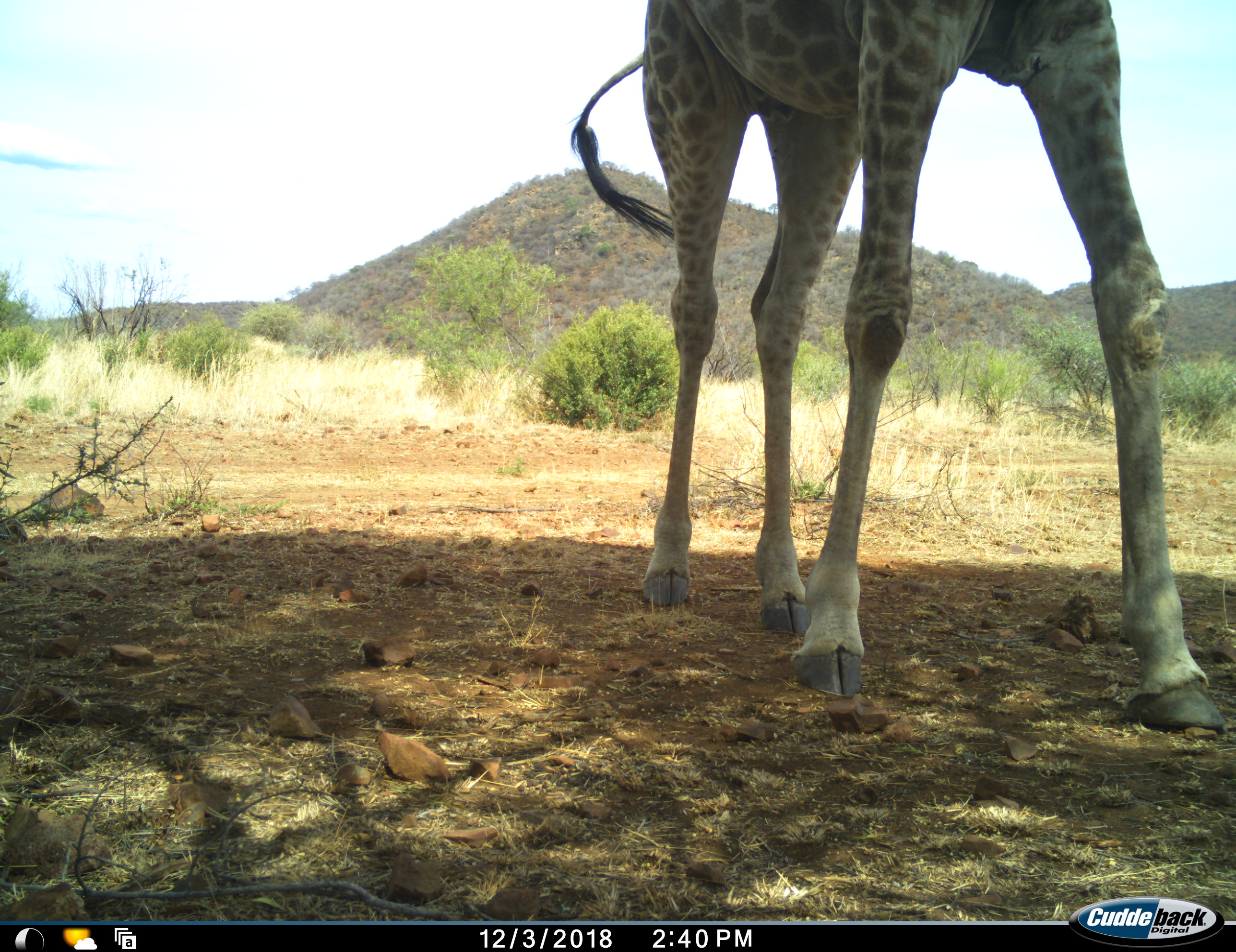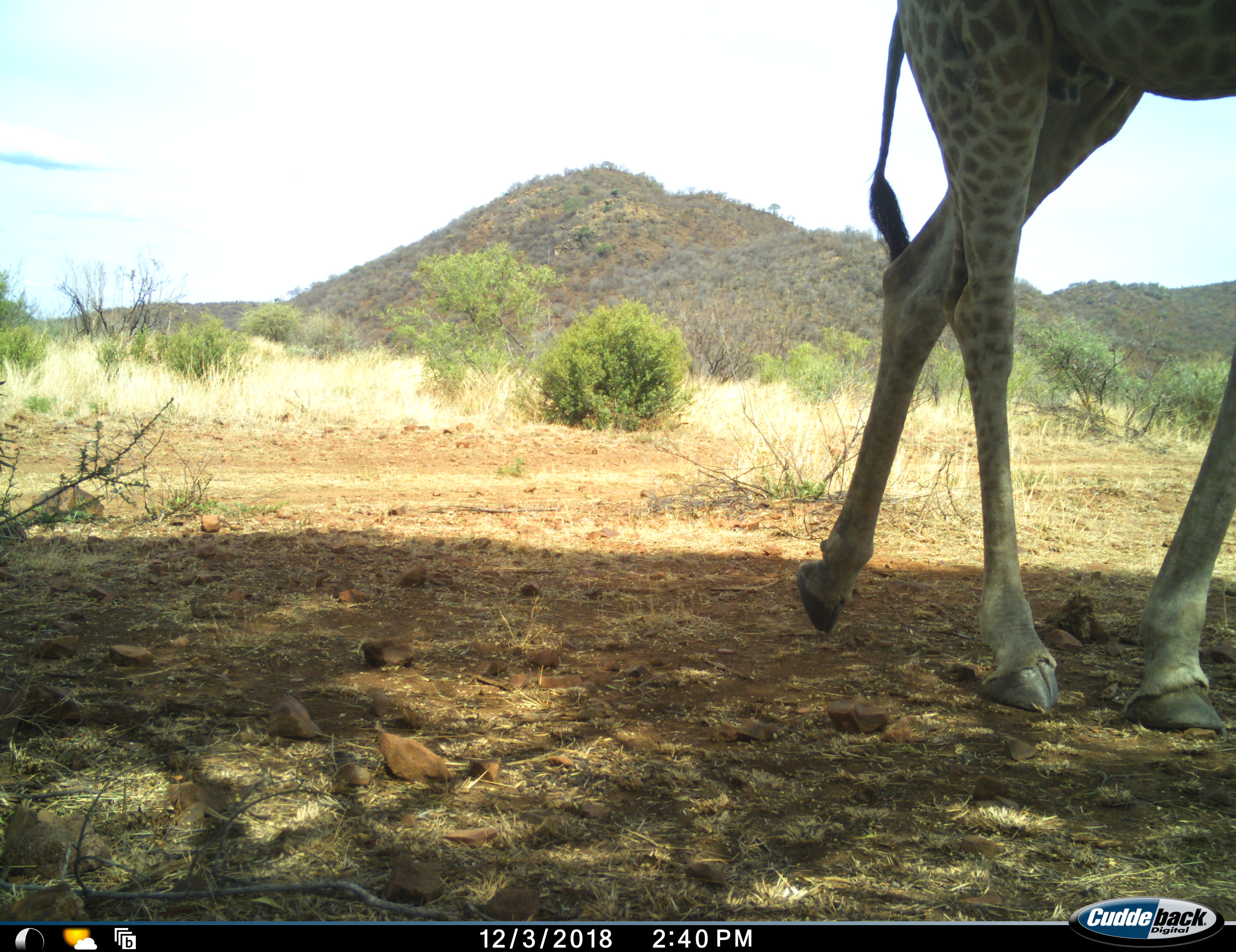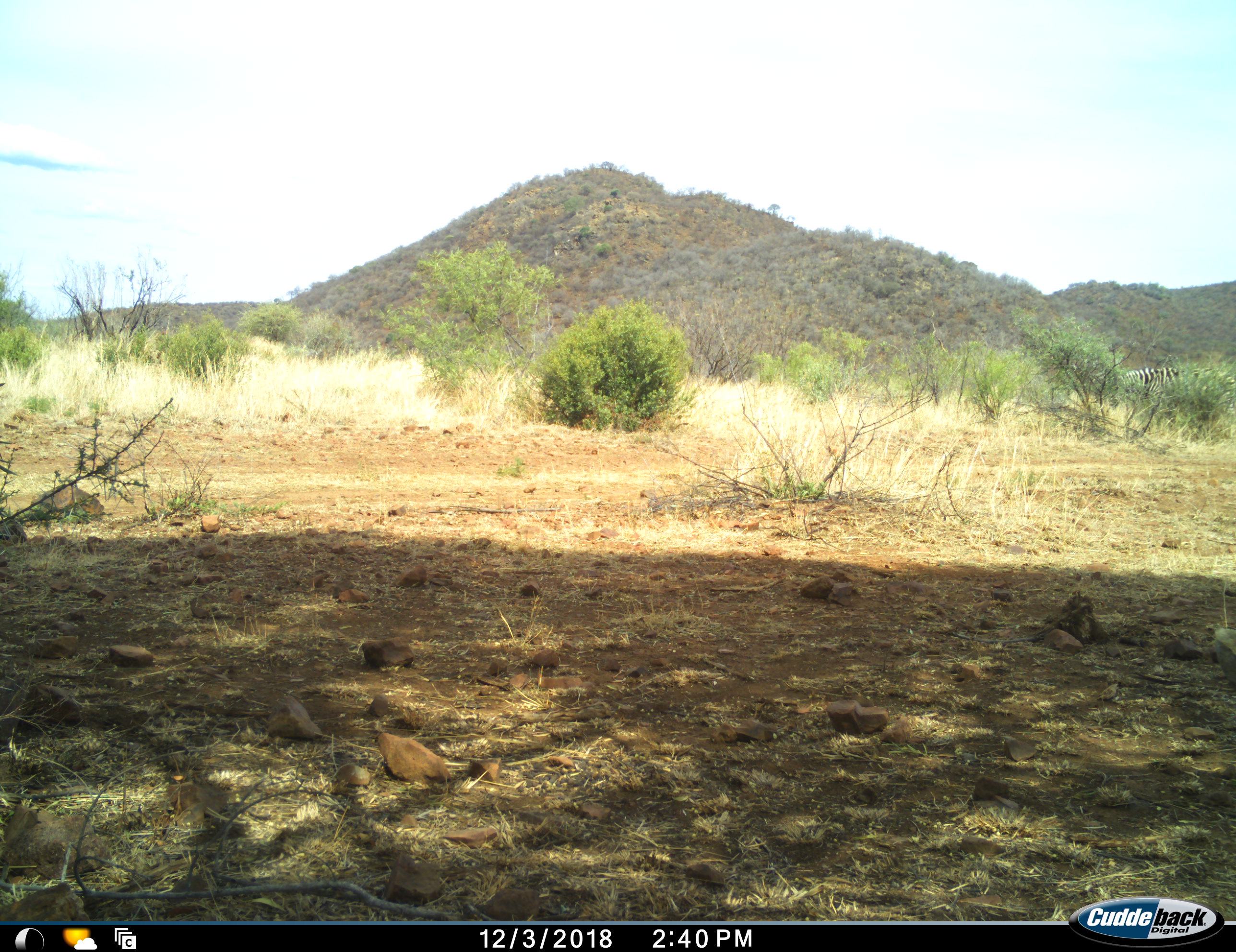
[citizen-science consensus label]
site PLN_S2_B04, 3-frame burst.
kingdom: Animalia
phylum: Chordata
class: Mammalia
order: Artiodactyla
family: Giraffidae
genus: Giraffa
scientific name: Giraffa camelopardalis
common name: giraffe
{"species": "giraffe (Giraffa camelopardalis)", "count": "1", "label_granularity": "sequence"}